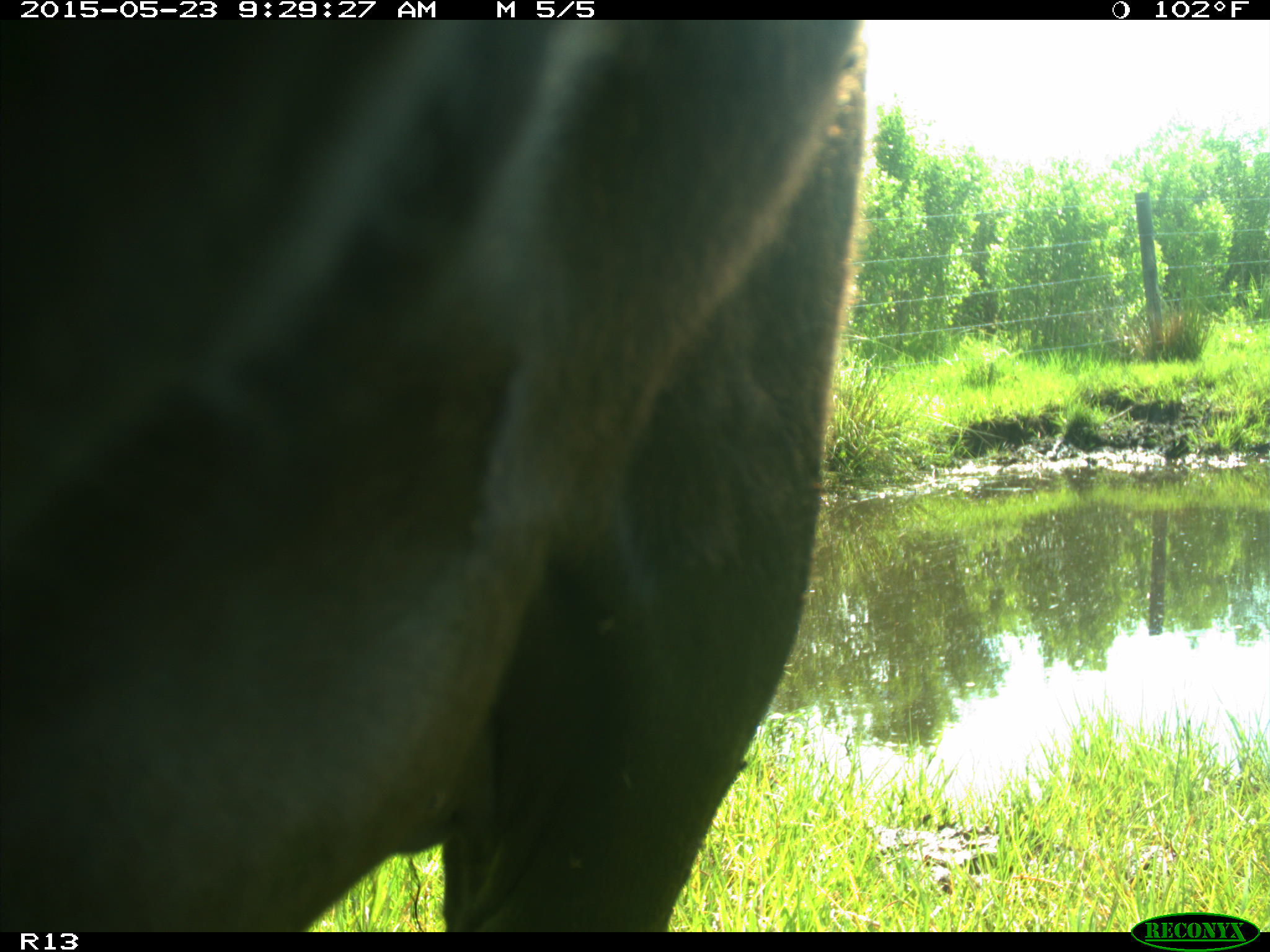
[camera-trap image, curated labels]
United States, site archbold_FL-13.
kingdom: Animalia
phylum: Chordata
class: Mammalia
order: Artiodactyla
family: Bovidae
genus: Bos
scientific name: Bos taurus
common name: domestic cow